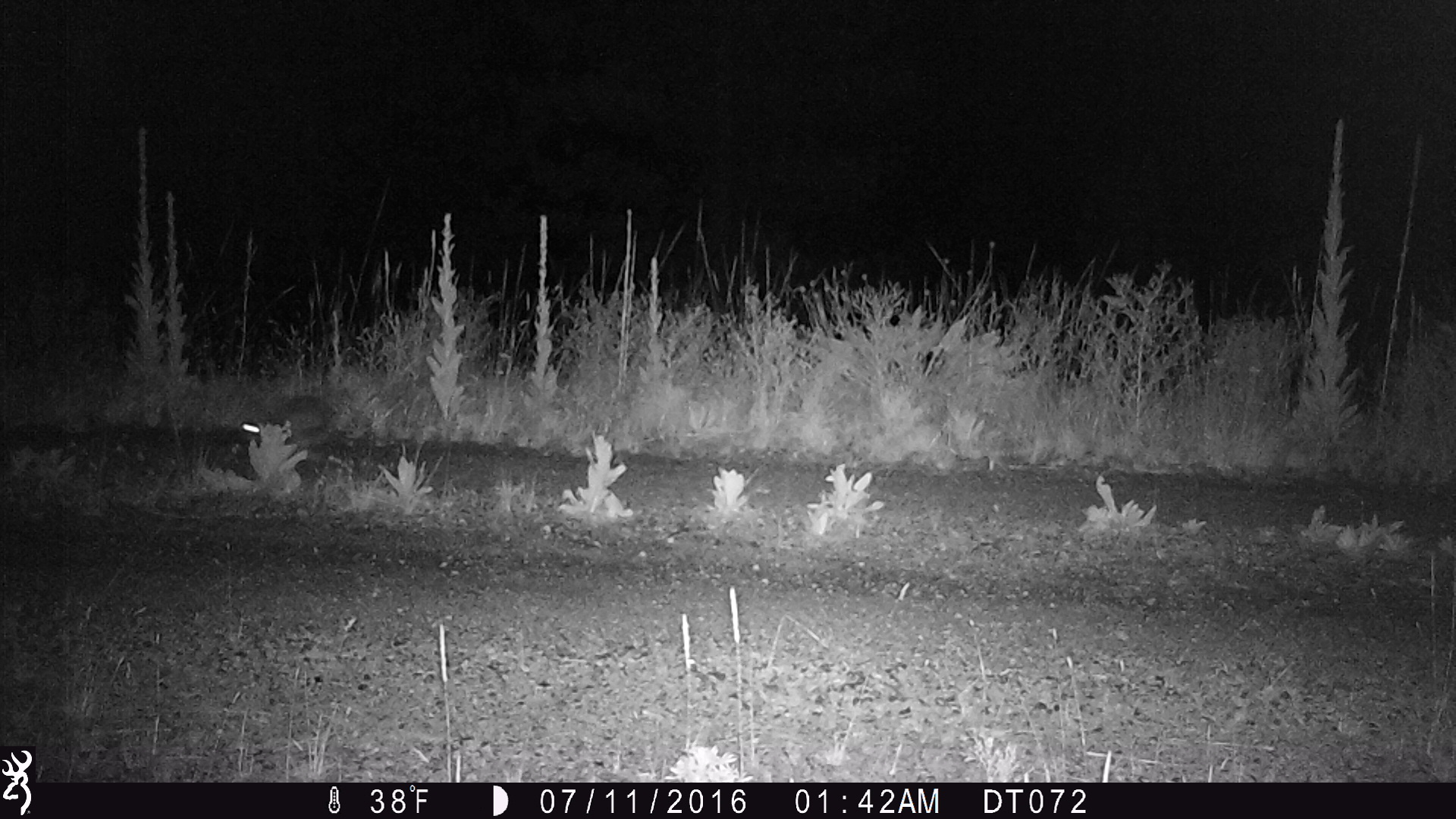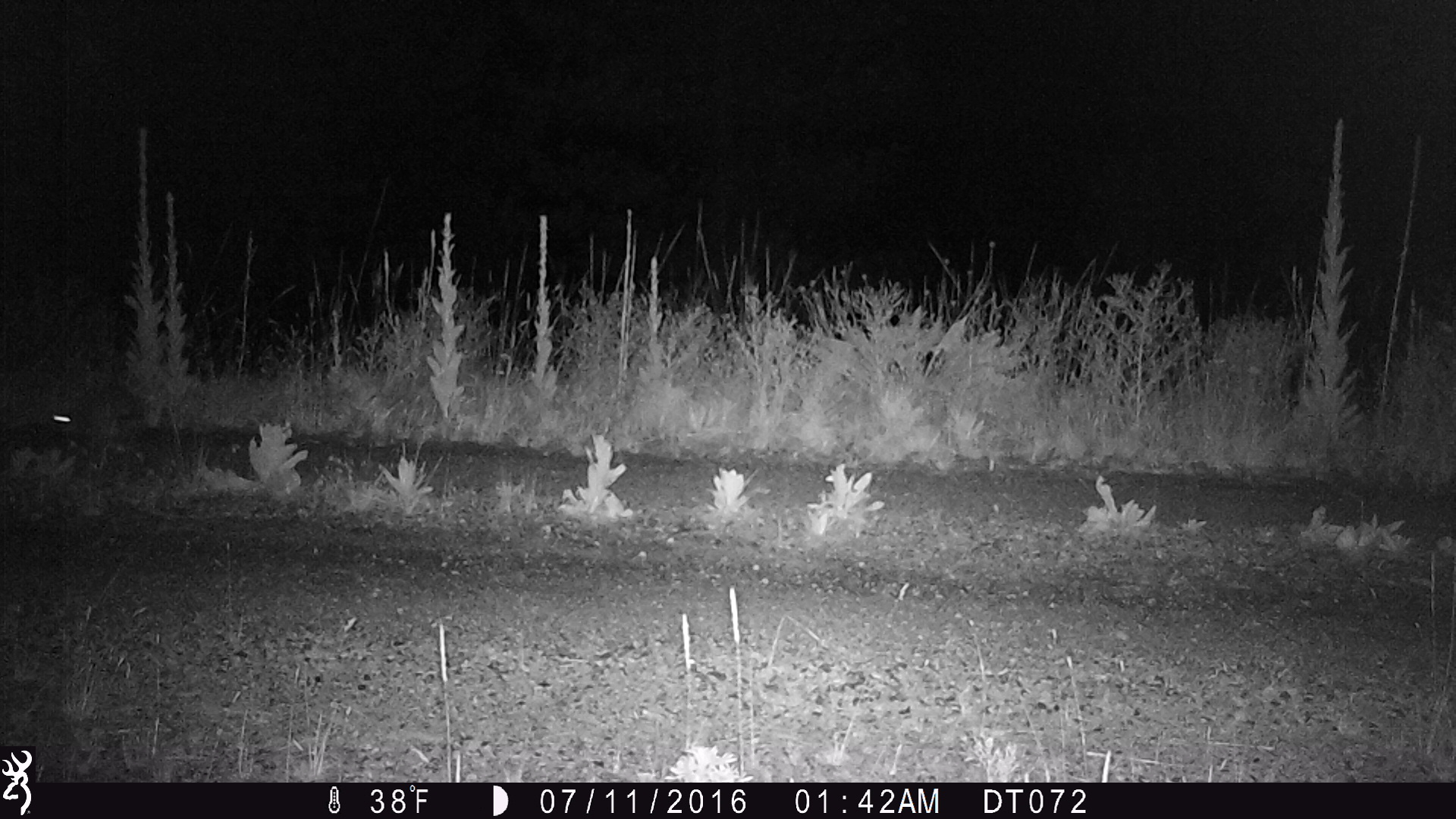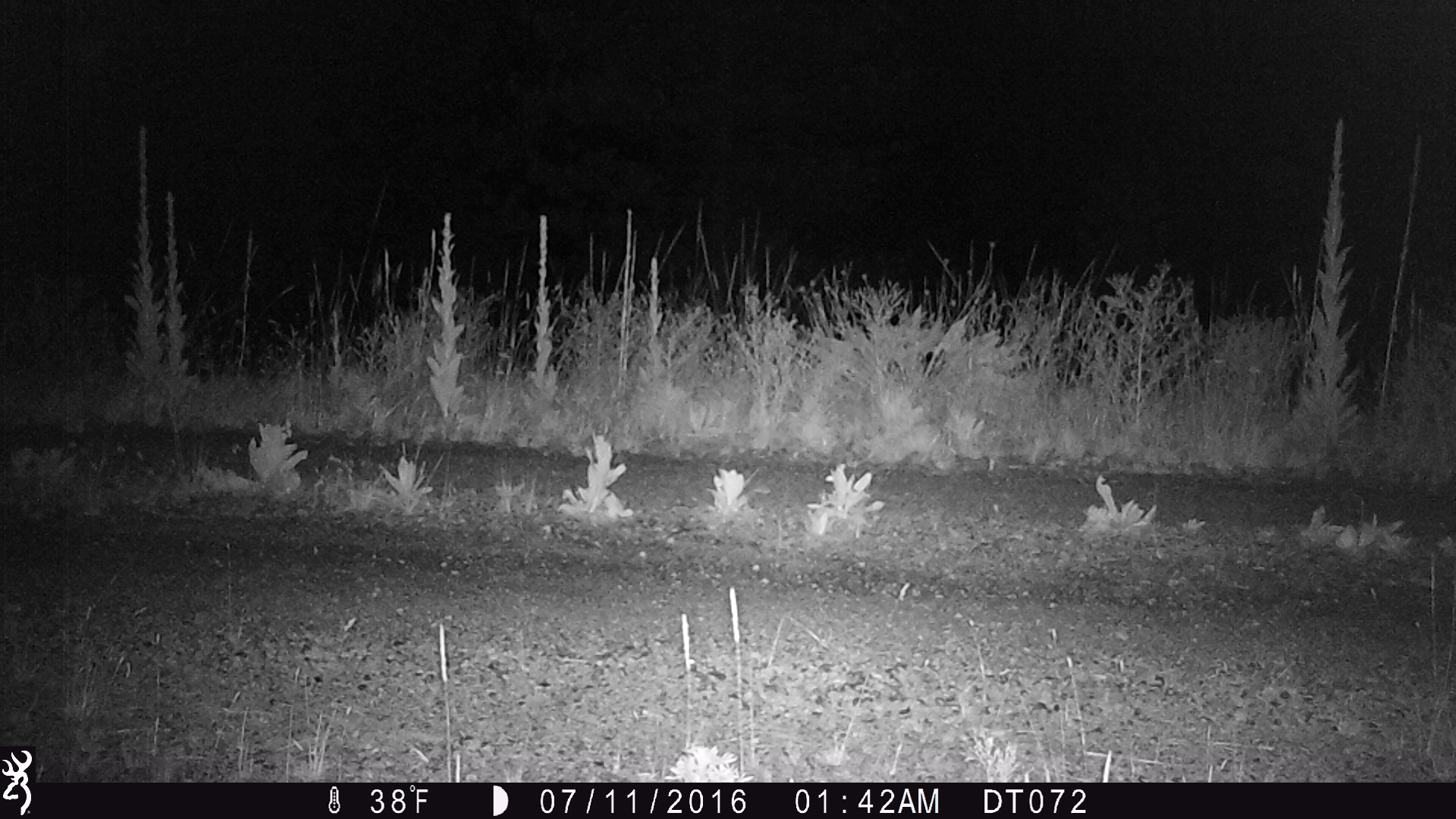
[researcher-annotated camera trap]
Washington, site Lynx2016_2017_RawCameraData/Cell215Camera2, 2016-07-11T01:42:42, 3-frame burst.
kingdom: Animalia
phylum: Chordata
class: Mammalia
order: Lagomorpha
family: Leporidae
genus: Lepus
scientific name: Lepus americanus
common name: snowshoe hare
Lepus americanus (snowshoe hare). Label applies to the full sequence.